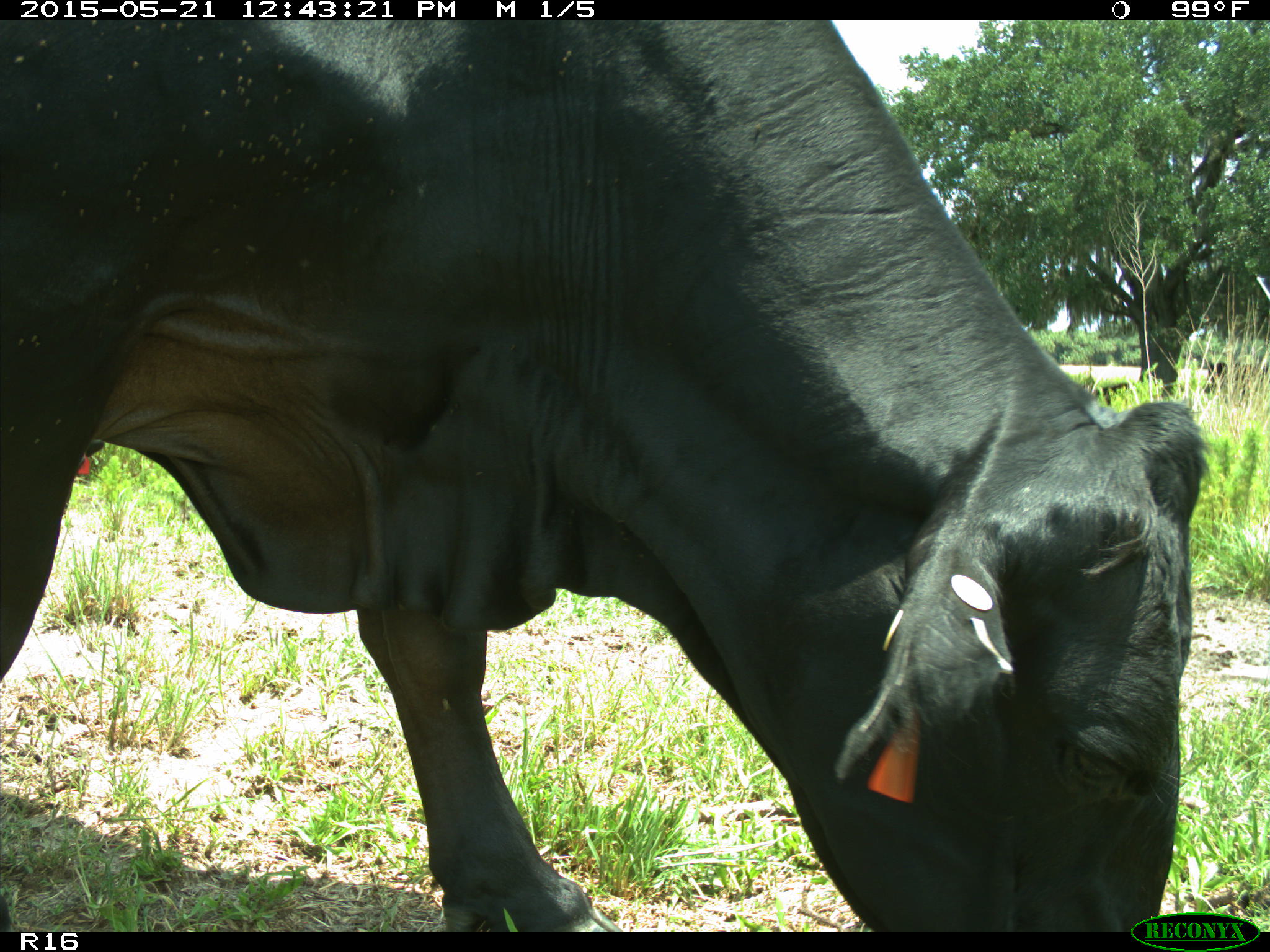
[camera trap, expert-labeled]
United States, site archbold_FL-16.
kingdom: Animalia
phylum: Chordata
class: Mammalia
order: Artiodactyla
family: Bovidae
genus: Bos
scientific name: Bos taurus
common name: domestic cow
Bos taurus (domestic cow).